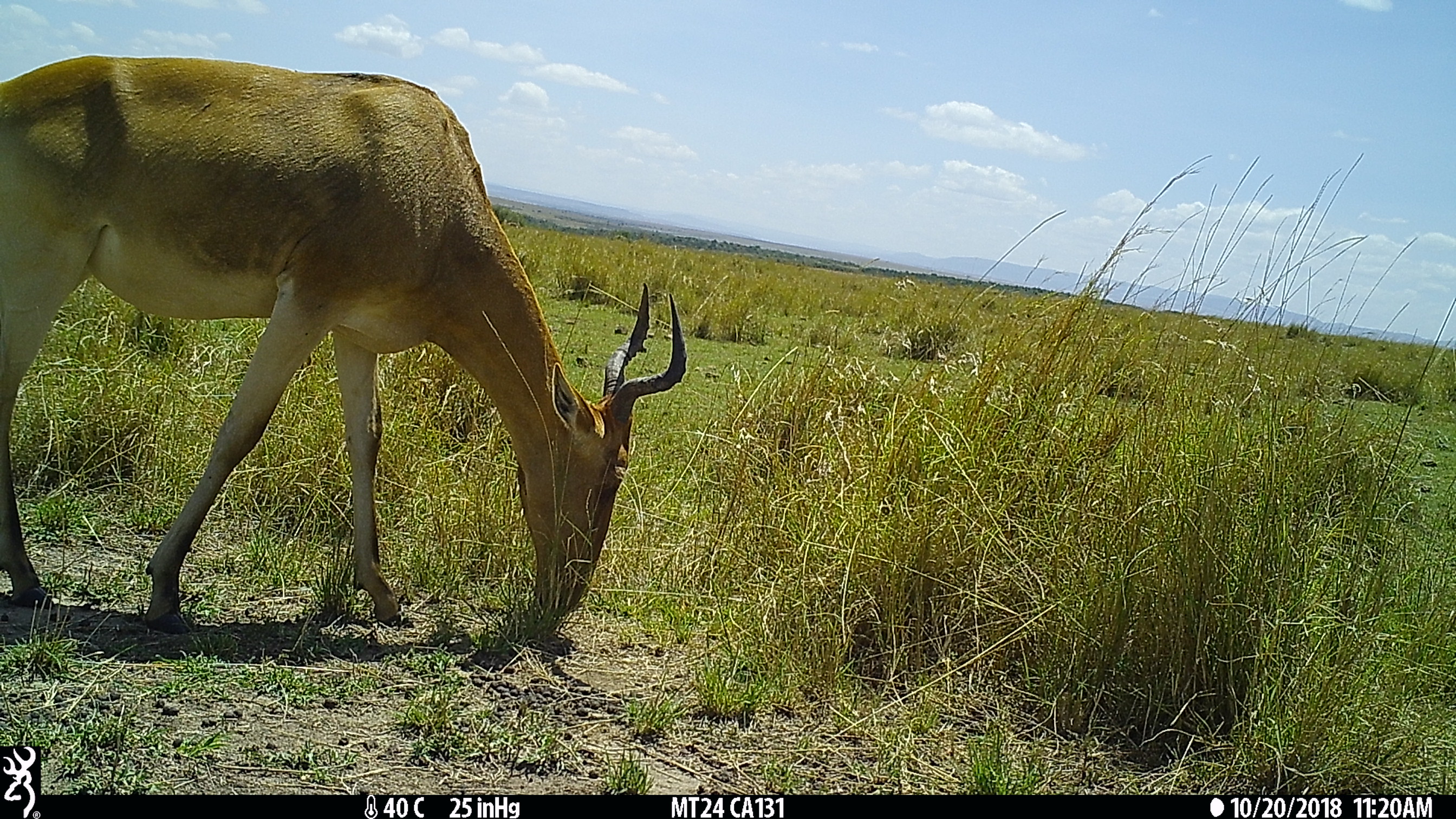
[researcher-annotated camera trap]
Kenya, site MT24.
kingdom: Animalia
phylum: Chordata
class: Mammalia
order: Artiodactyla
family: Bovidae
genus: Alcelaphus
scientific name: Alcelaphus buselaphus cokii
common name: coke's hartebeest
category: hartebeest cokes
Hartebeest cokes (coke's hartebeest) (Alcelaphus buselaphus cokii).